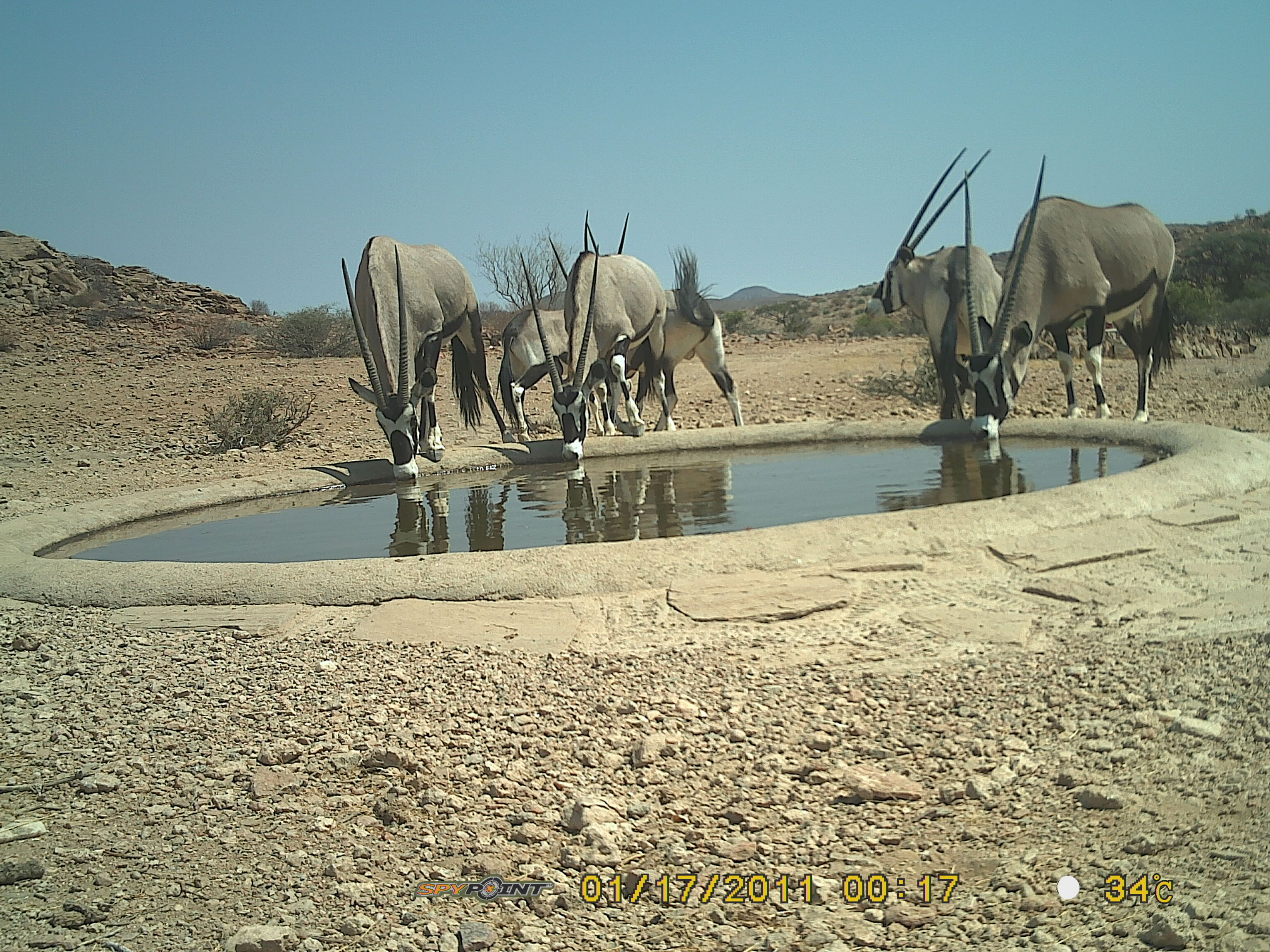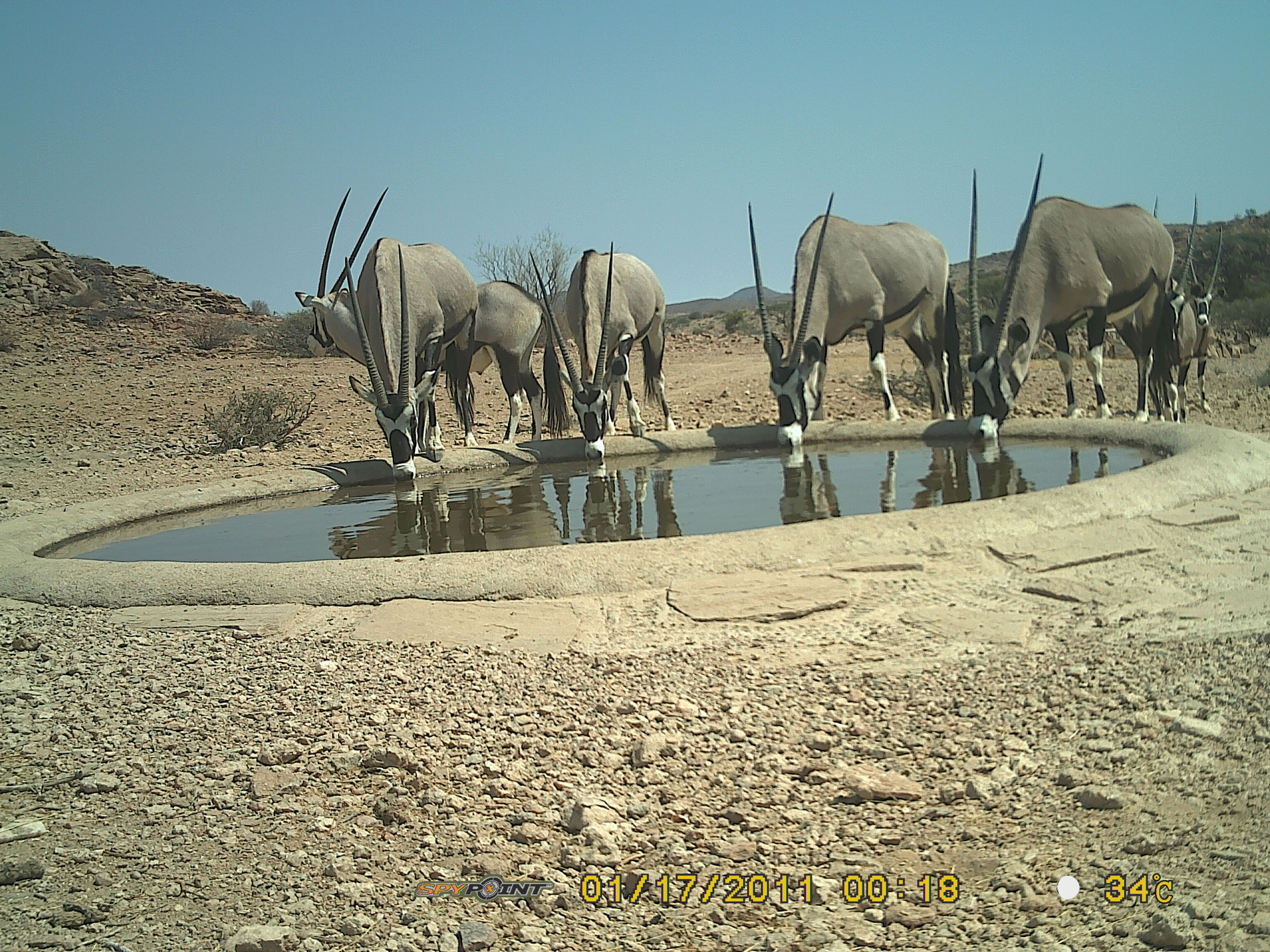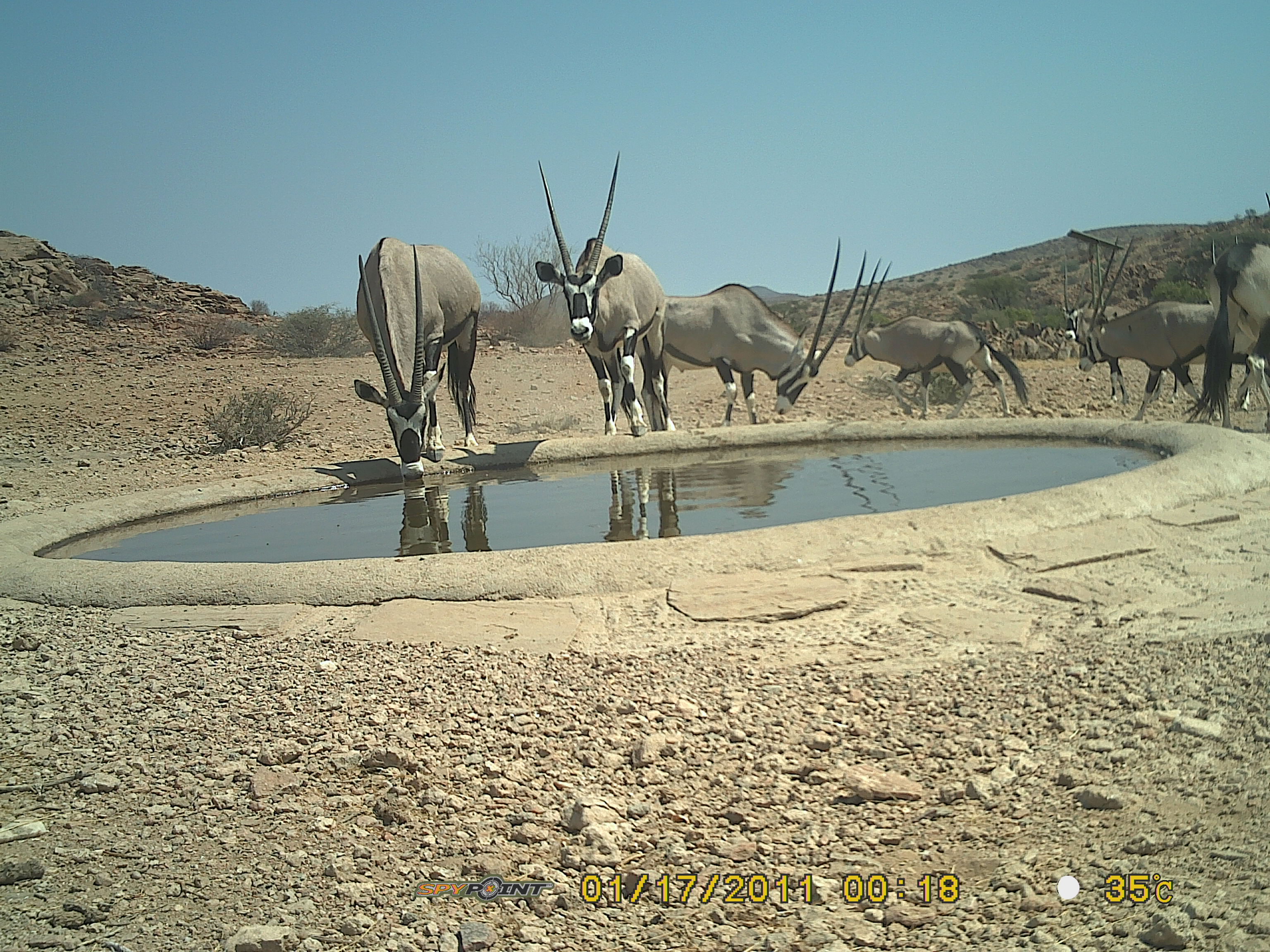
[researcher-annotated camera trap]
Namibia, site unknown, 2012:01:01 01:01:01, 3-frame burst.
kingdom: Animalia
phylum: Chordata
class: Mammalia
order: Artiodactyla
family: Bovidae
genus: Oryx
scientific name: Oryx gazella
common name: gemsbok